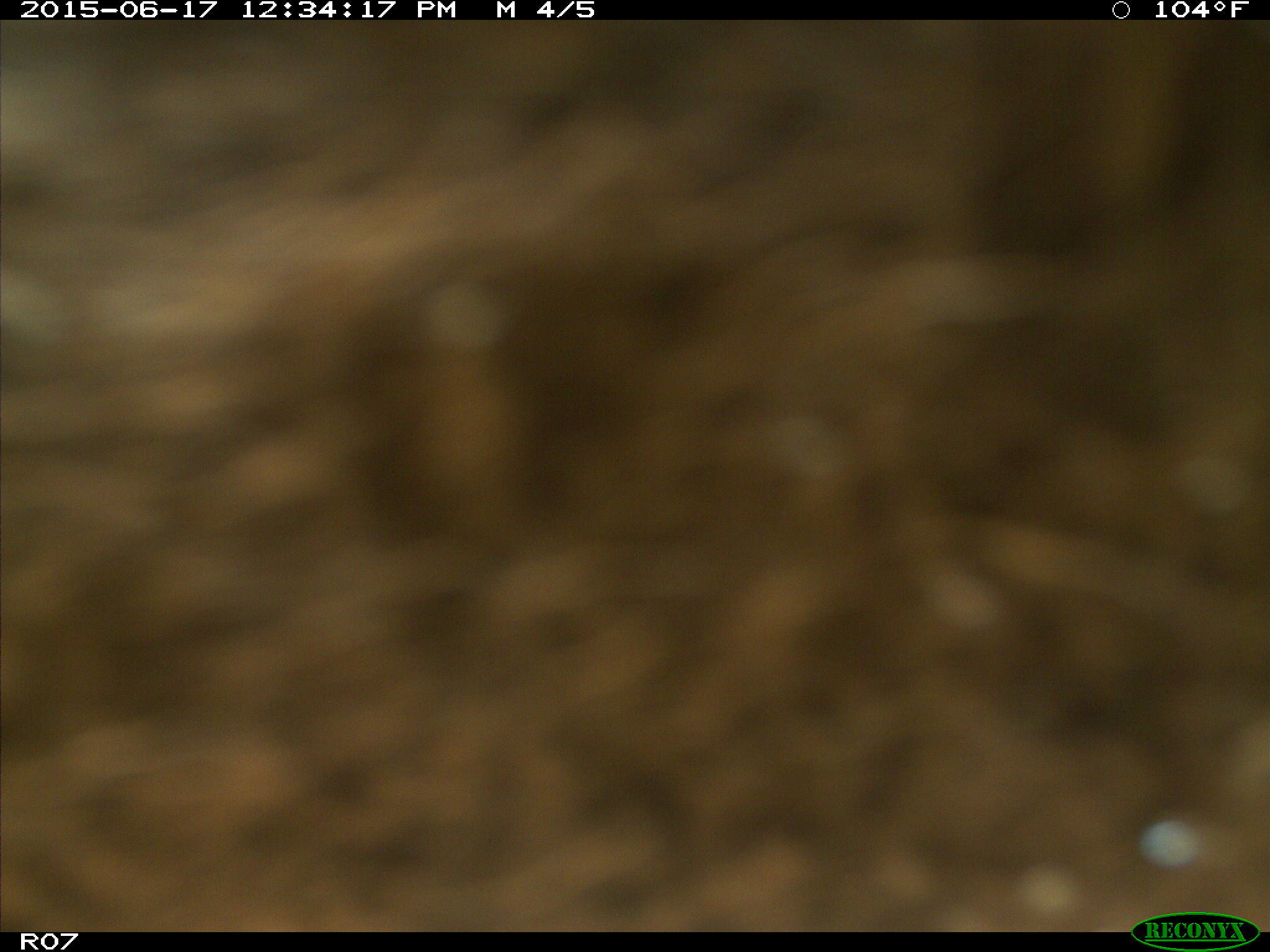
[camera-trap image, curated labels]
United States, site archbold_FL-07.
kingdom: Animalia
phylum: Chordata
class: Mammalia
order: Artiodactyla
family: Bovidae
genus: Bos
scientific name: Bos taurus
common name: domestic cow